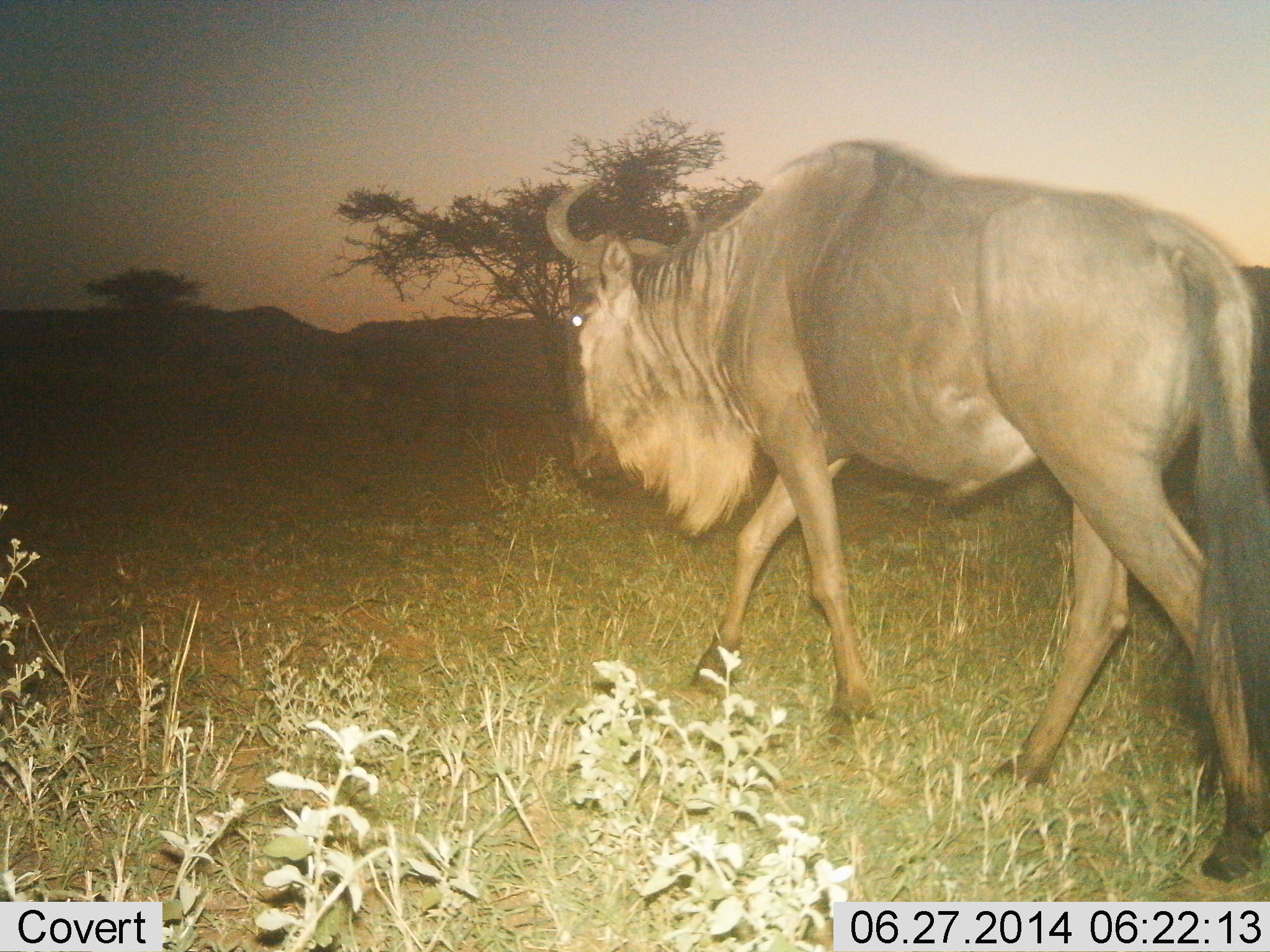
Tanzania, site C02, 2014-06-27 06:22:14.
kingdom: Animalia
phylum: Chordata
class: Mammalia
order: Artiodactyla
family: Bovidae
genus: Connochaetes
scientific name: Connochaetes taurinus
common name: blue wildebeest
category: wildebeest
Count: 1.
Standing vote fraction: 0%.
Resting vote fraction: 0%.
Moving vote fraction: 100%.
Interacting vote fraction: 0%.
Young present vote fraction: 0%.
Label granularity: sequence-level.